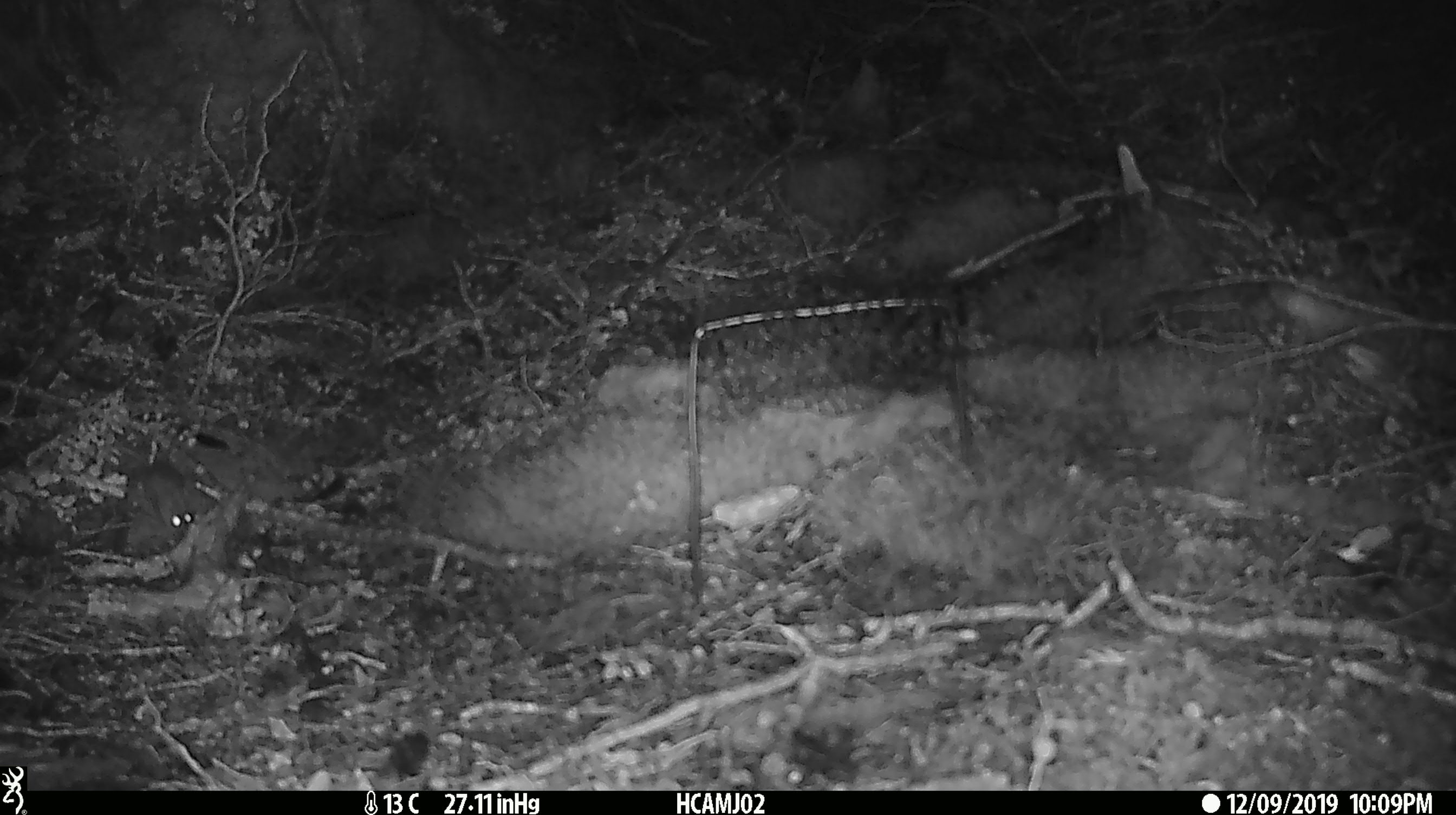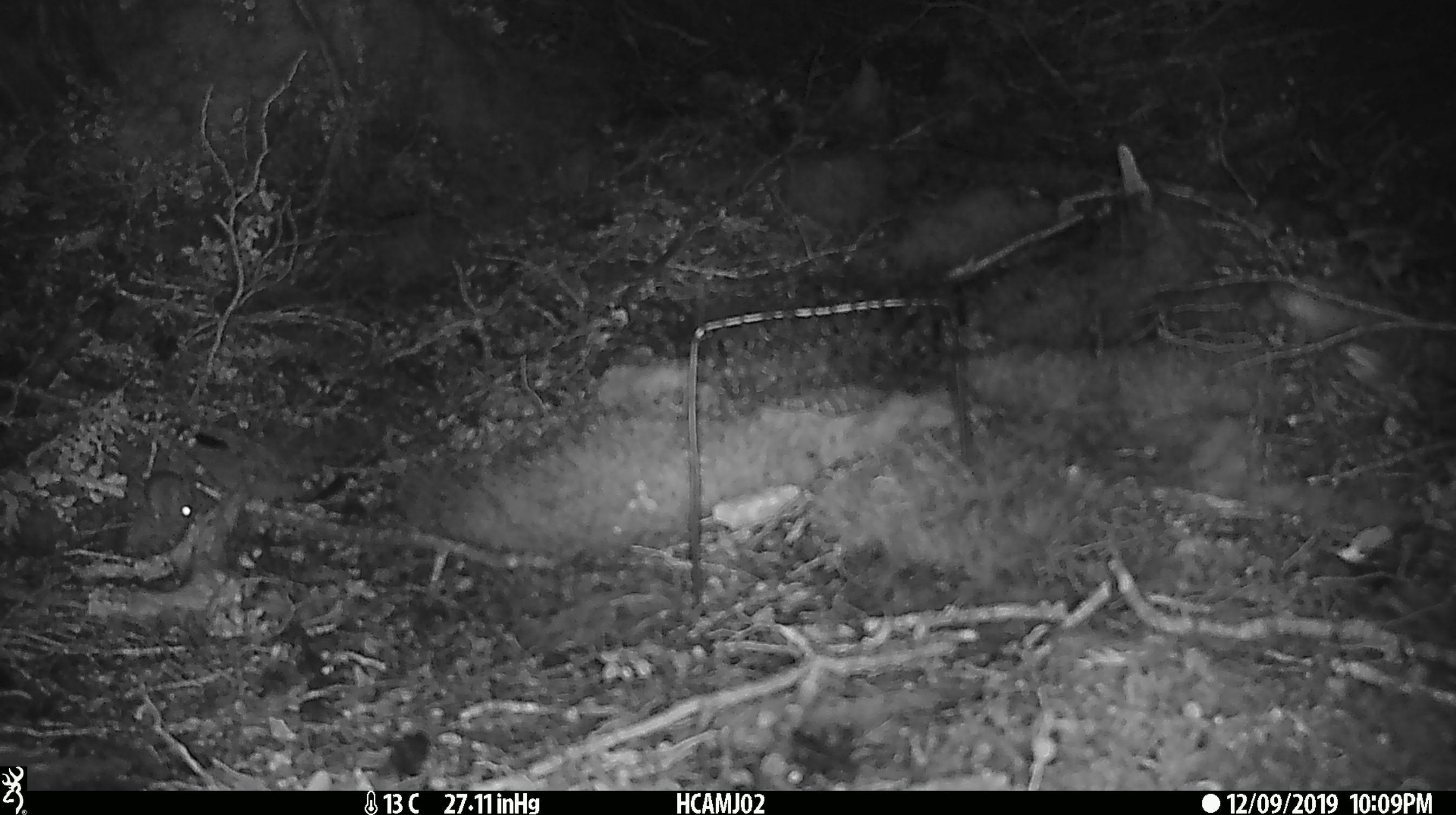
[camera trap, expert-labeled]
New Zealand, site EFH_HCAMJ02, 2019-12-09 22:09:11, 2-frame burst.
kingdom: Animalia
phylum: Chordata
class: Mammalia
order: Rodentia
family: Muridae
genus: Mus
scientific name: Mus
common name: mouse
Mouse (Mus).